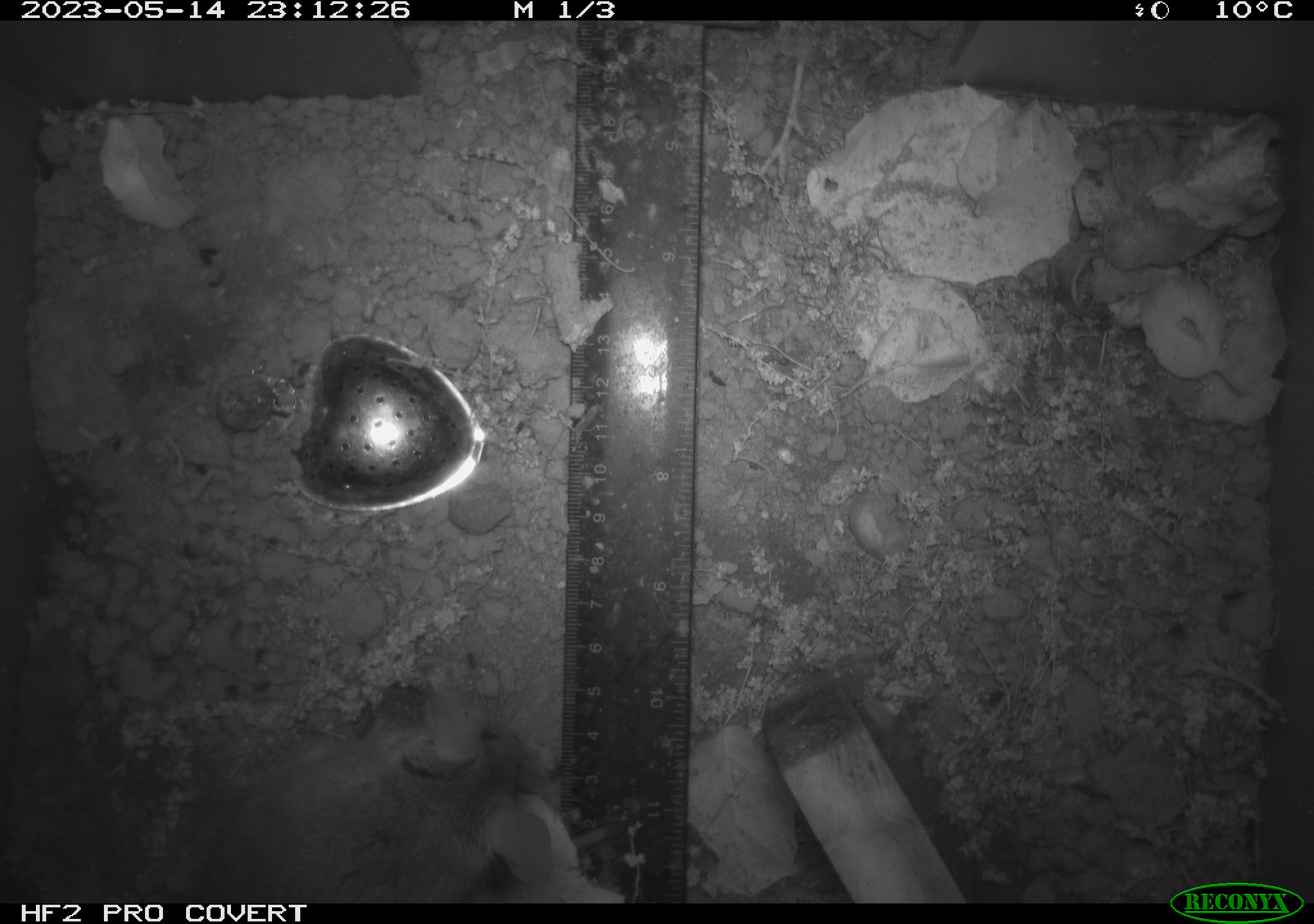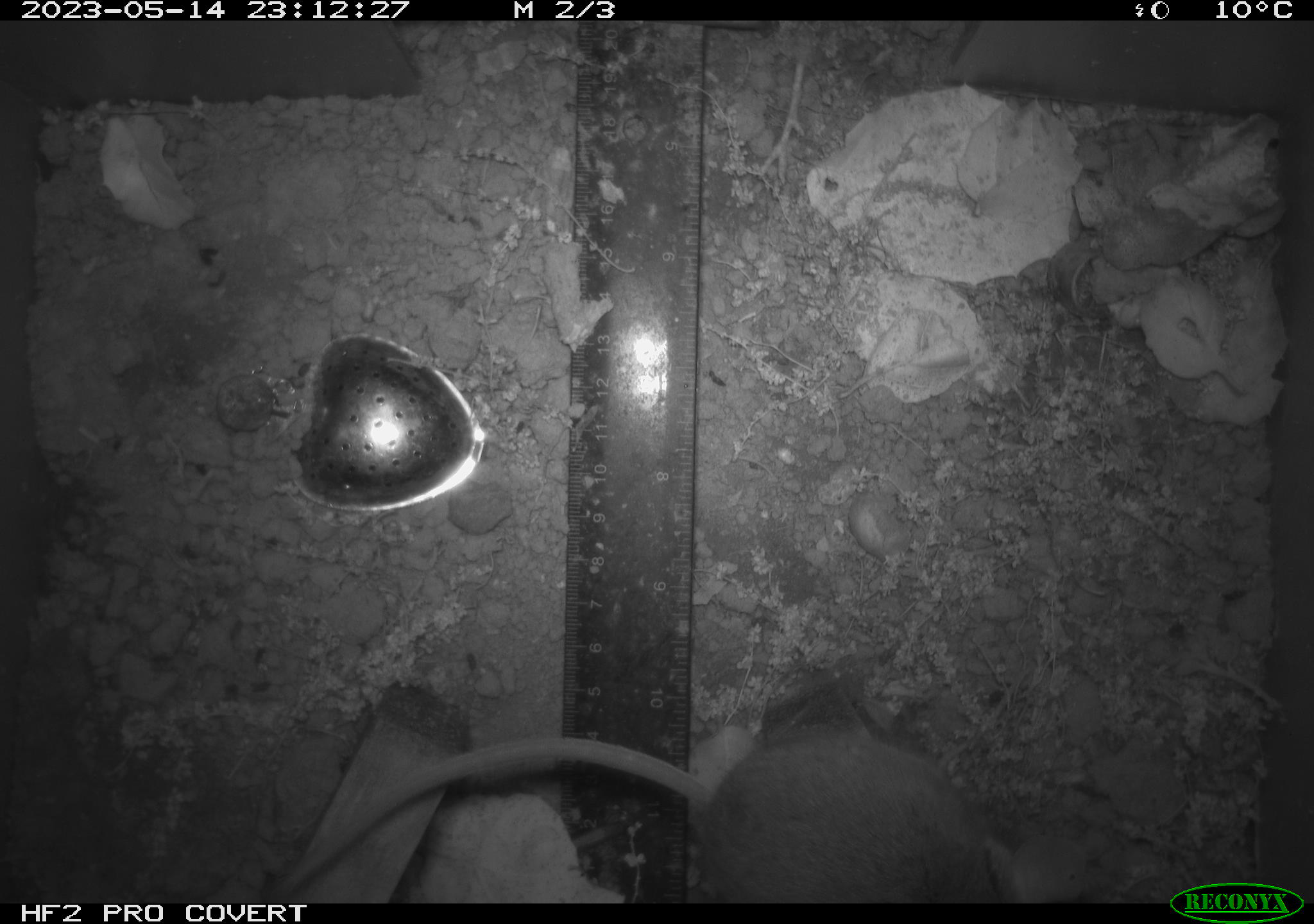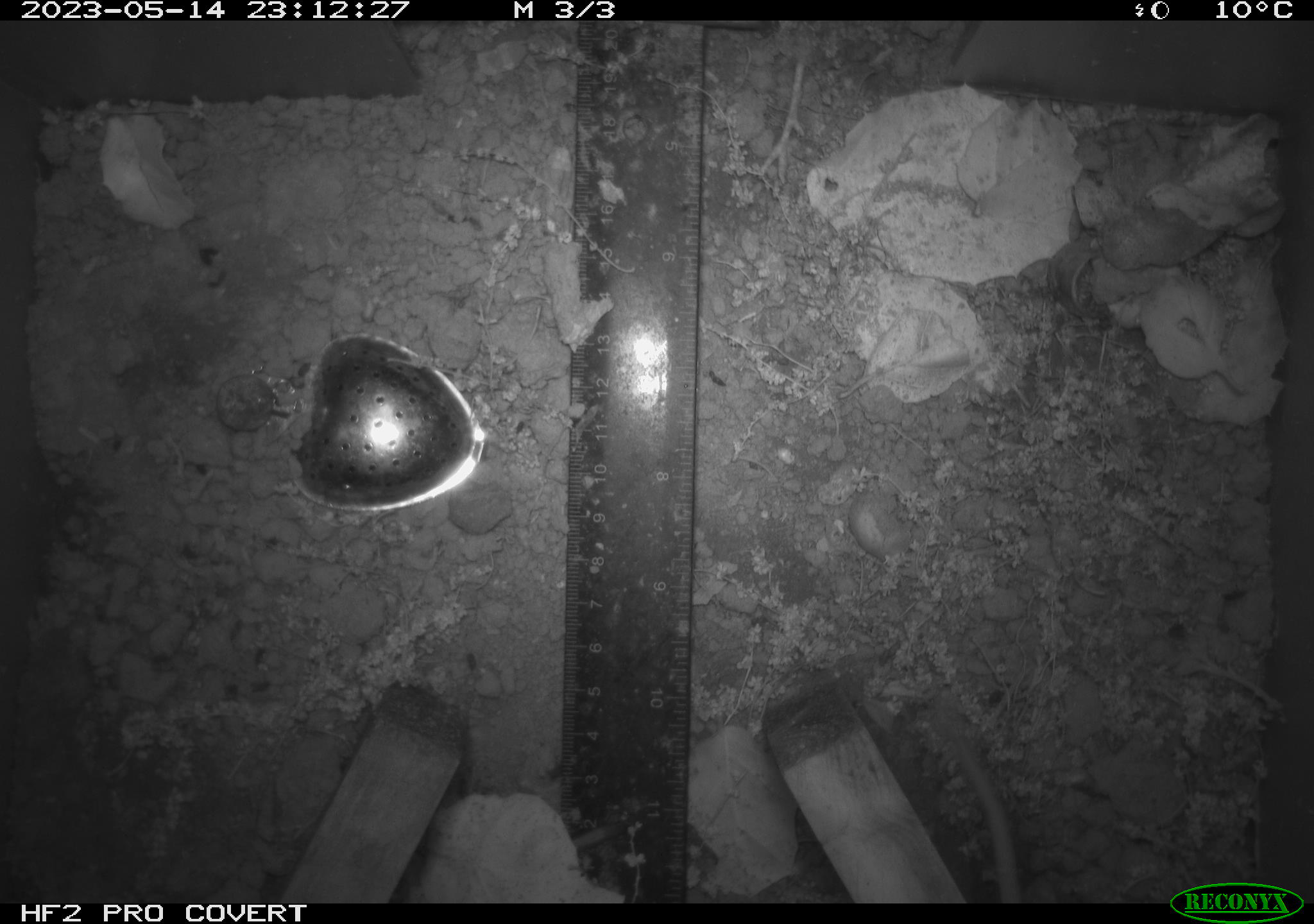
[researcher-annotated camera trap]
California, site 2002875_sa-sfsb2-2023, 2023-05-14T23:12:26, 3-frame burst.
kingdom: Animalia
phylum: Chordata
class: Mammalia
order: Rodentia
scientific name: Rodentia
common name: mouse species